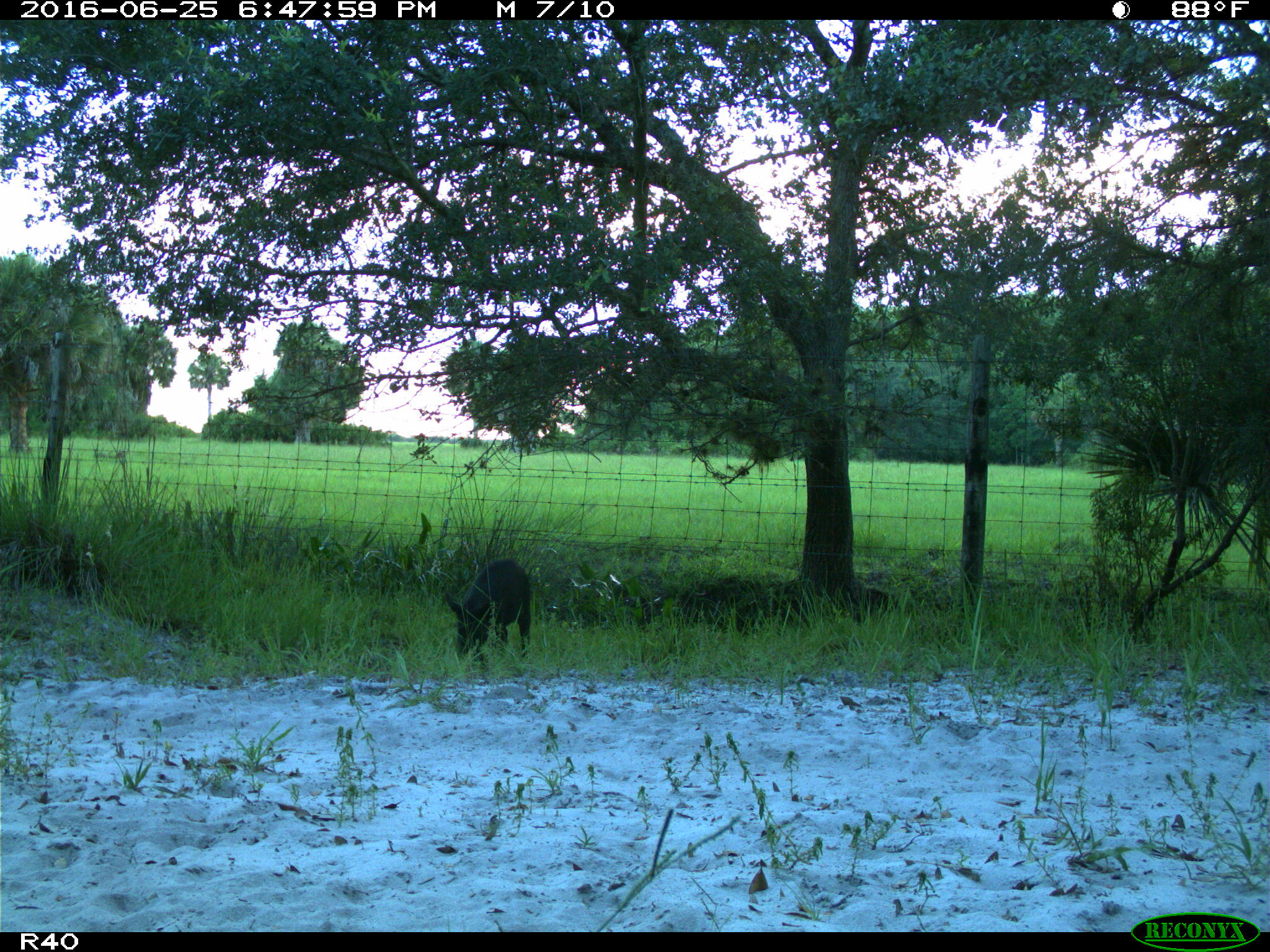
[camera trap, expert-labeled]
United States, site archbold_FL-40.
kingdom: Animalia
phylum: Chordata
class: Mammalia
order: Artiodactyla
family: Suidae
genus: Sus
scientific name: Sus scrofa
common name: wild boar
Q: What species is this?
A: Sus scrofa (wild boar).